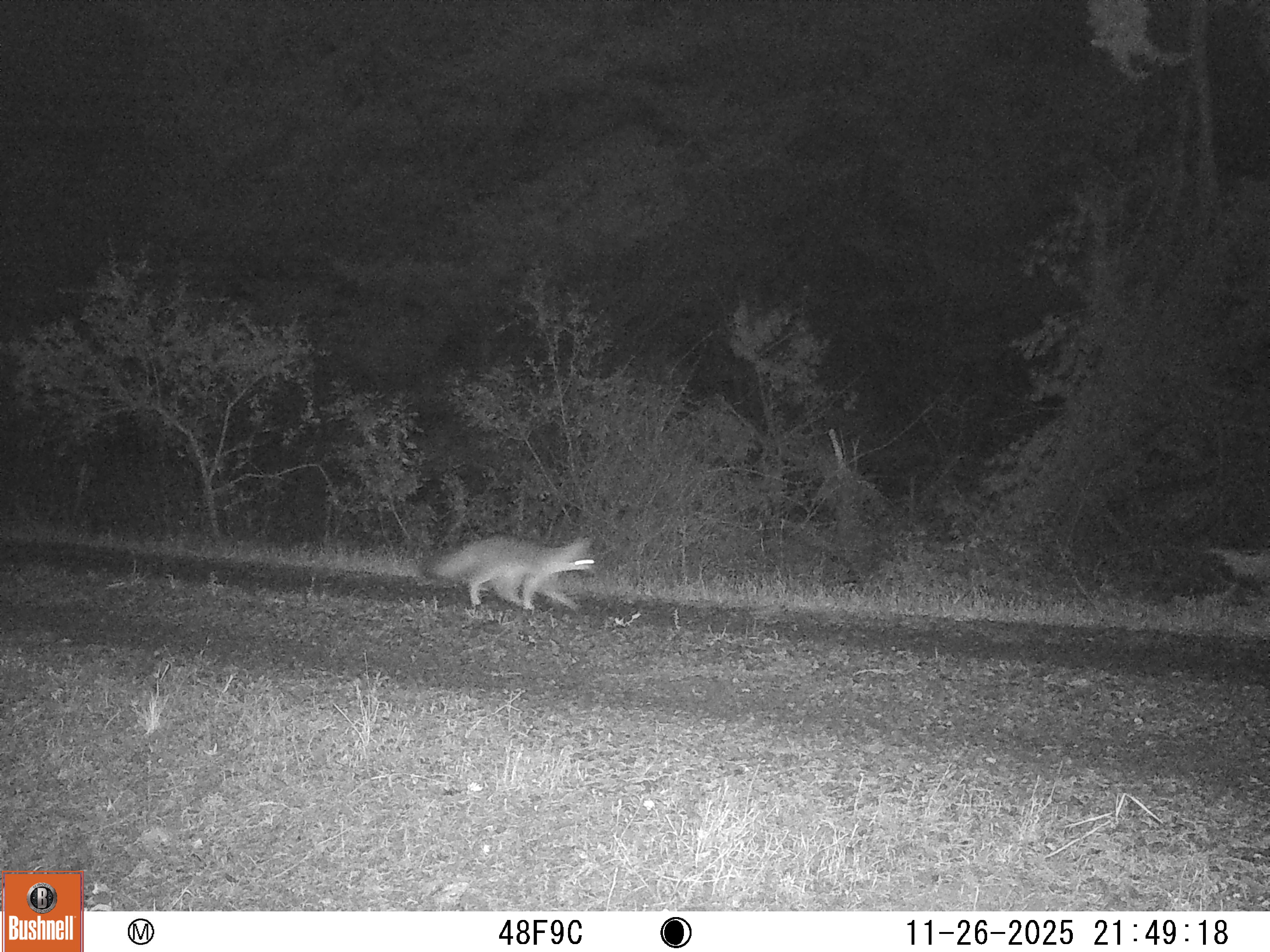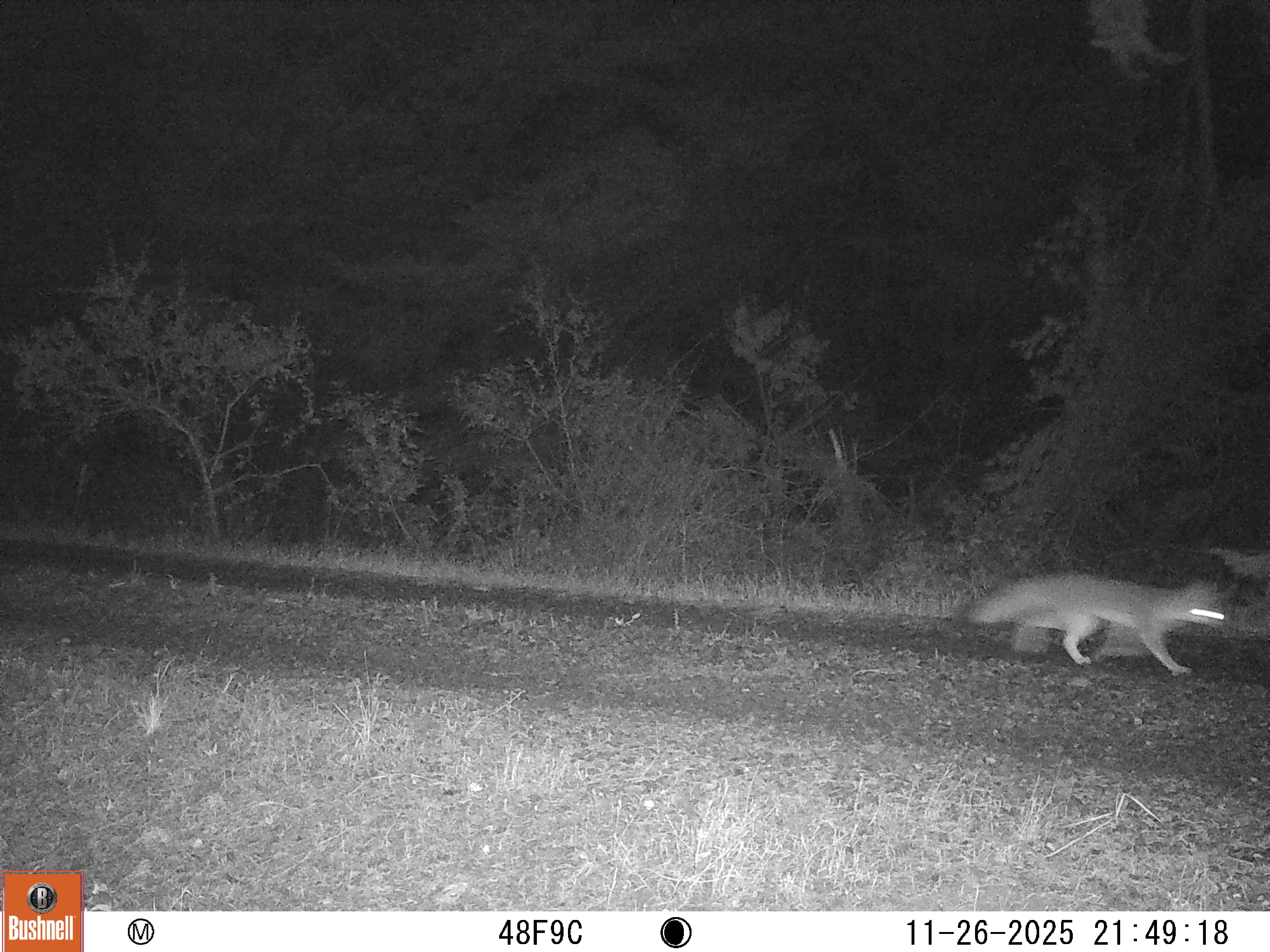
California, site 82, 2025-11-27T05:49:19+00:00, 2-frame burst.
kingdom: Animalia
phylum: Chordata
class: Mammalia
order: Carnivora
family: Canidae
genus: Urocyon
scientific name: Urocyon cinereoargenteus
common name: gray fox